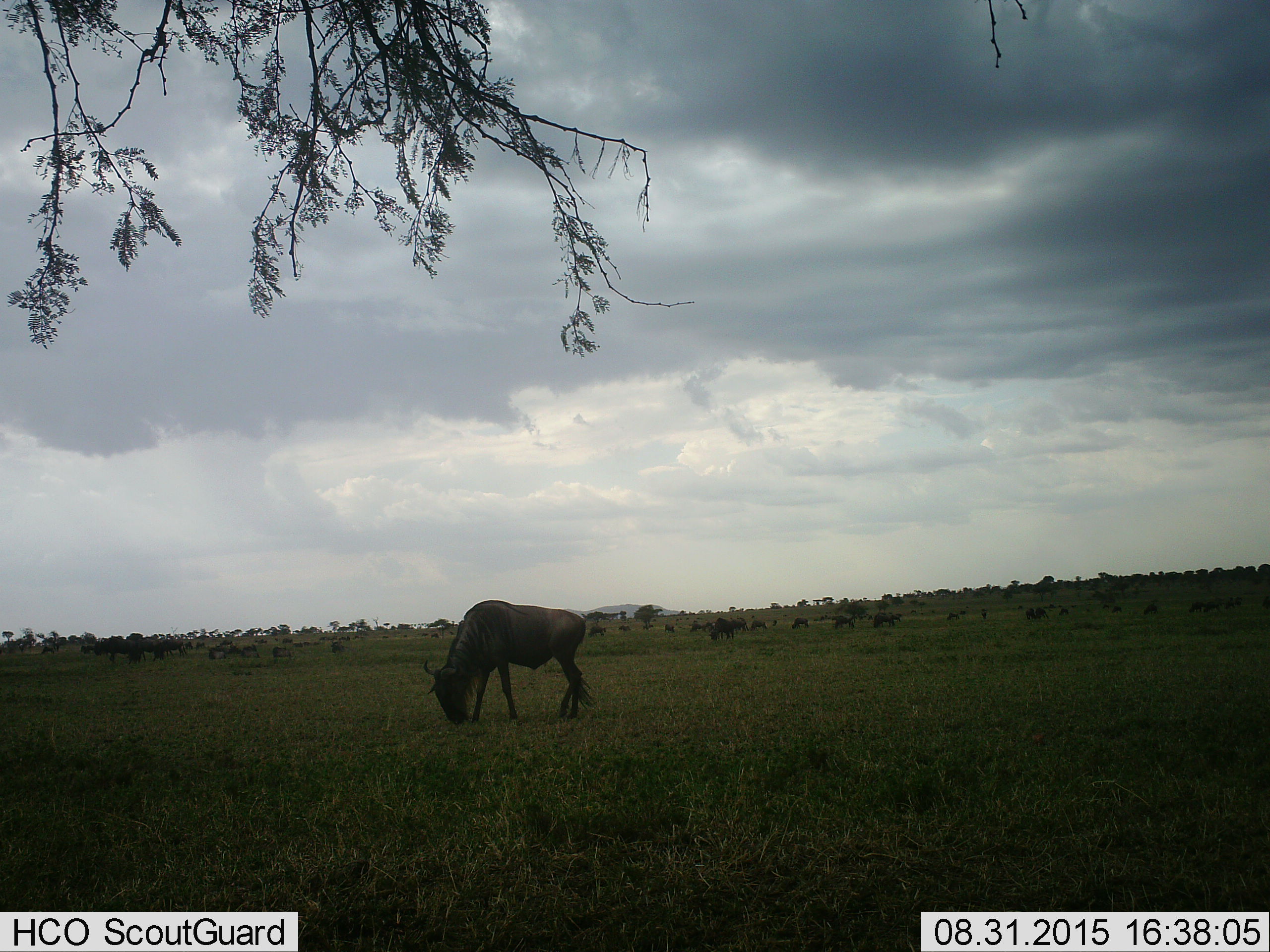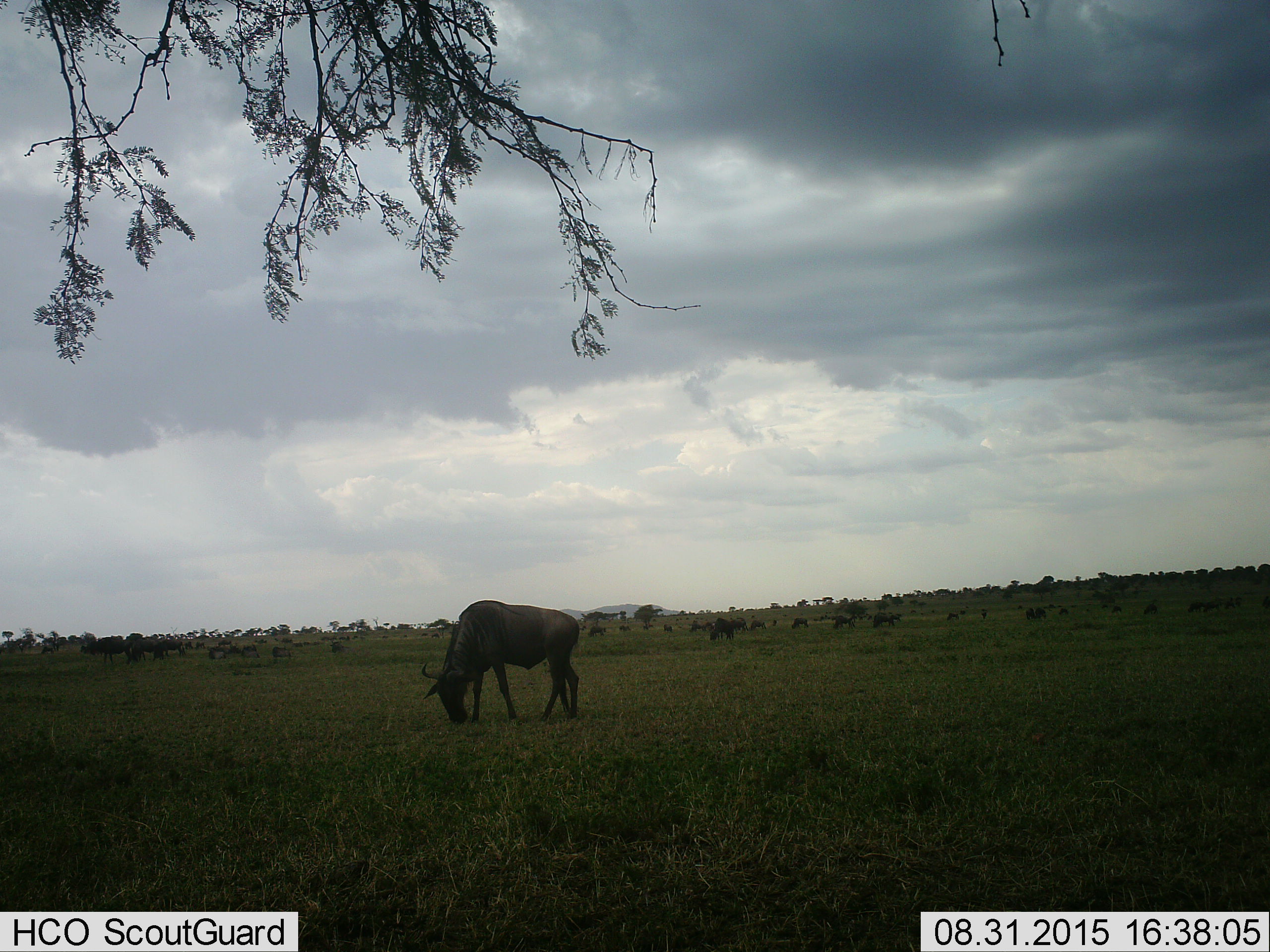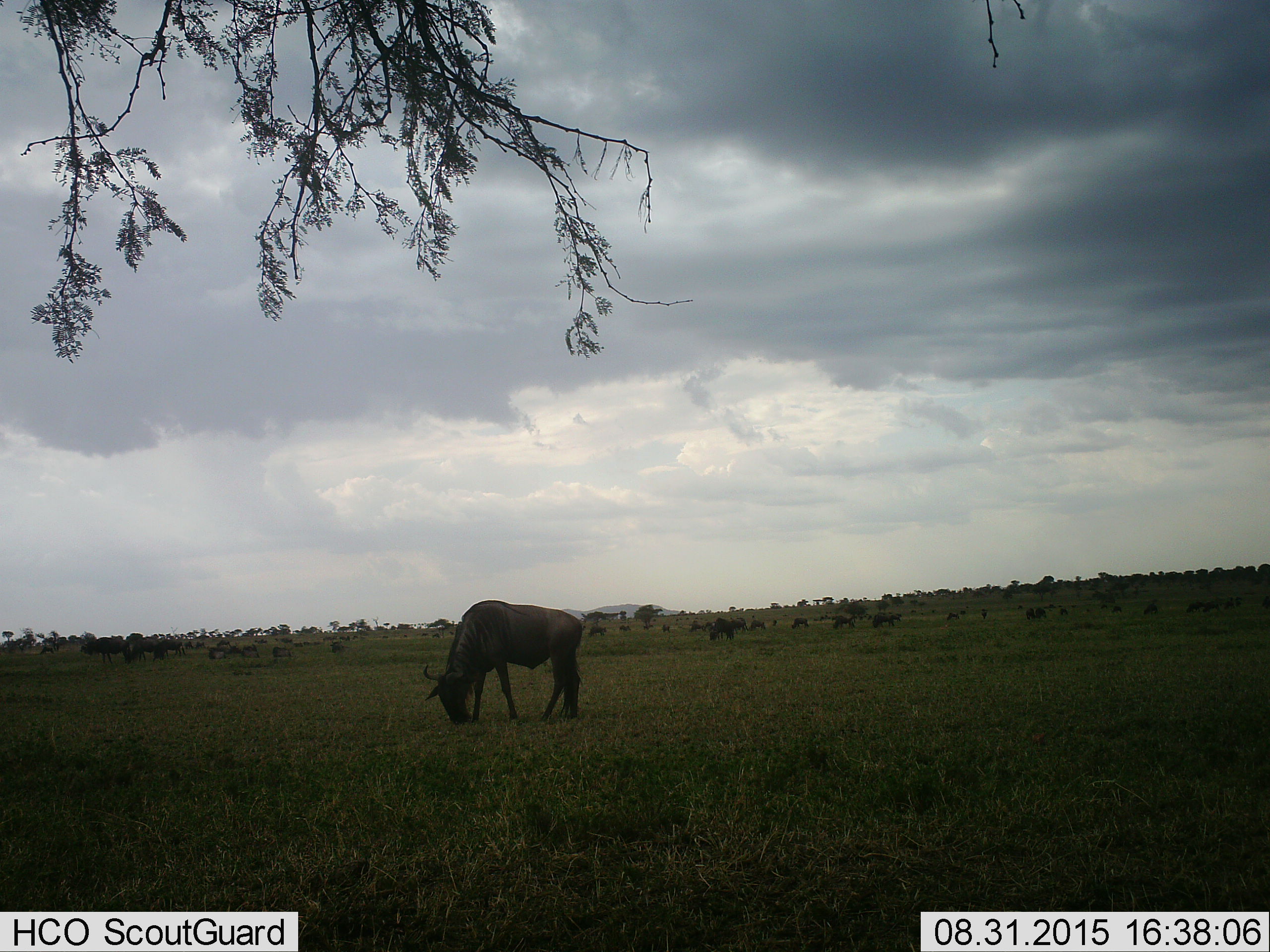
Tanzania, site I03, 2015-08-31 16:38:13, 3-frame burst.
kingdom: Animalia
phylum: Chordata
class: Mammalia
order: Artiodactyla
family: Bovidae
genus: Connochaetes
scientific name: Connochaetes taurinus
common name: blue wildebeest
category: wildebeest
Wildebeest (blue wildebeest) (Connochaetes taurinus), count 11-50. Behavior (volunteer vote fractions): standing 67%, resting 11%, moving 67%, interacting 11%. Young present (vote fraction): 11%. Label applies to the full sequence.